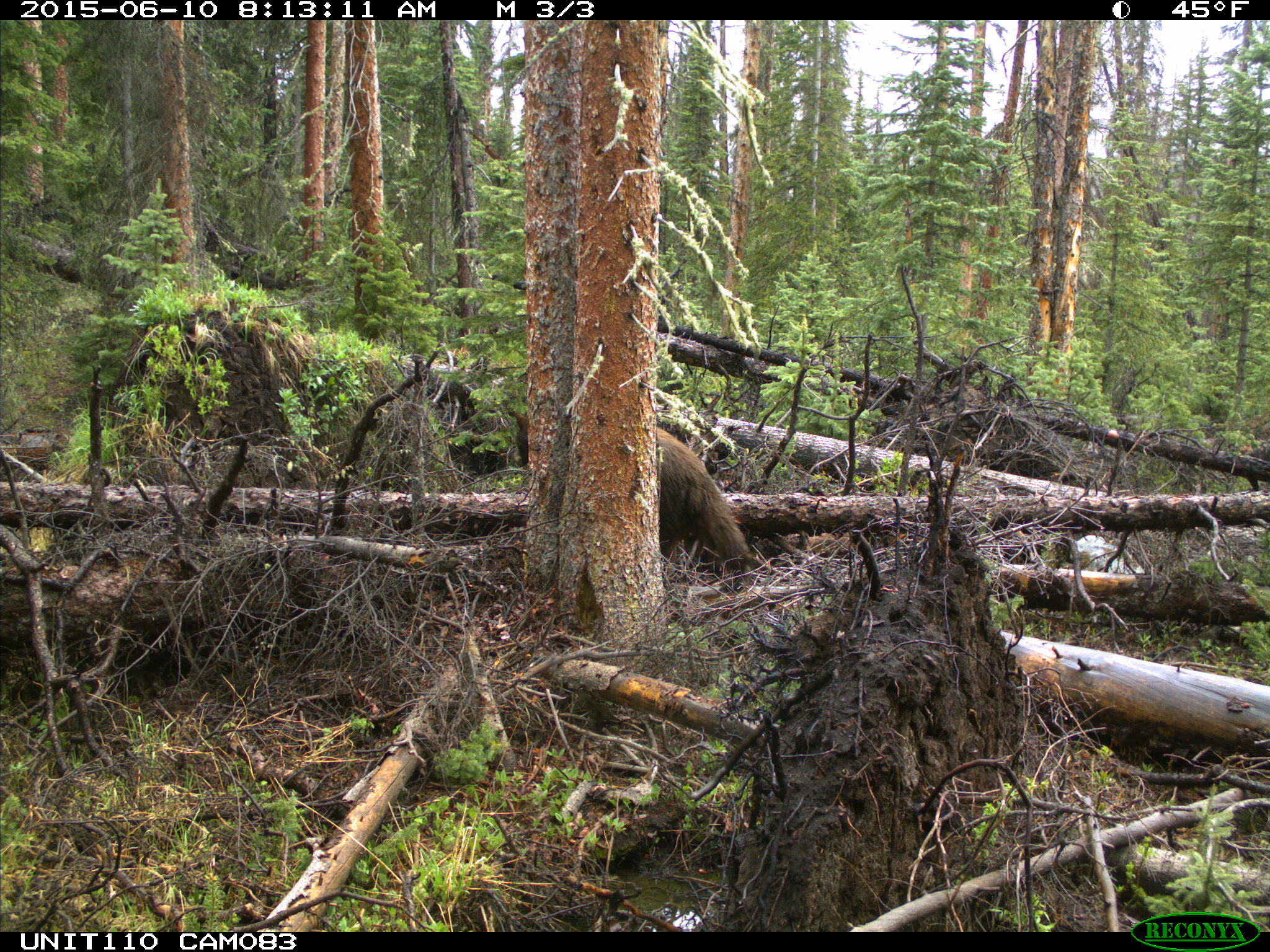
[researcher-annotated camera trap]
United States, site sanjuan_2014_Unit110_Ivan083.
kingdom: Animalia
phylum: Chordata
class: Mammalia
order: Carnivora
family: Ursidae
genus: Ursus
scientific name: Ursus americanus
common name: american black bear